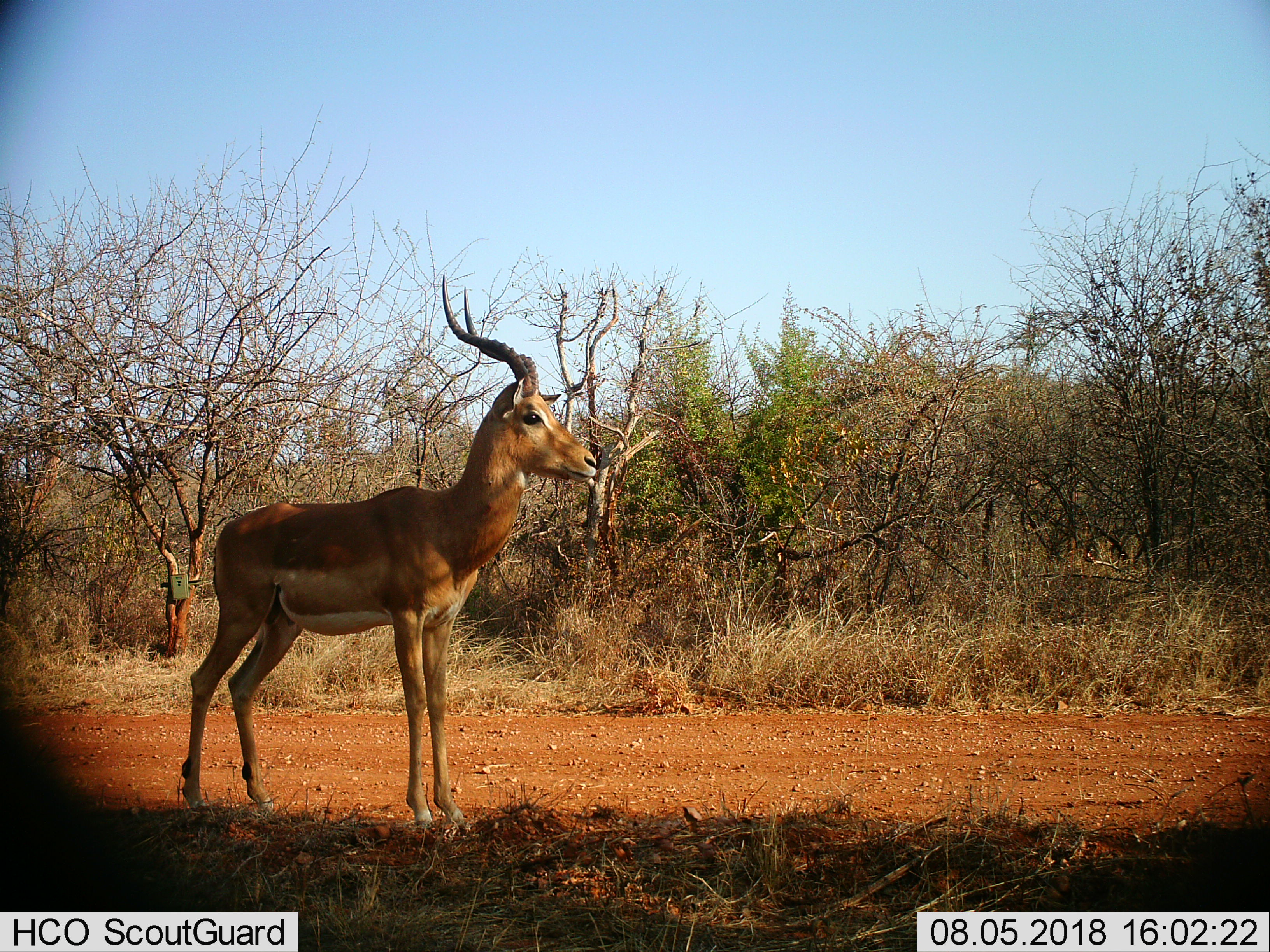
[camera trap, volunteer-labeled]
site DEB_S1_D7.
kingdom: Animalia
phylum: Chordata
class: Mammalia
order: Artiodactyla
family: Bovidae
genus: Aepyceros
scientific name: Aepyceros melampus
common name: impala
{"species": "impala (Aepyceros melampus)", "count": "1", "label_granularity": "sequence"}